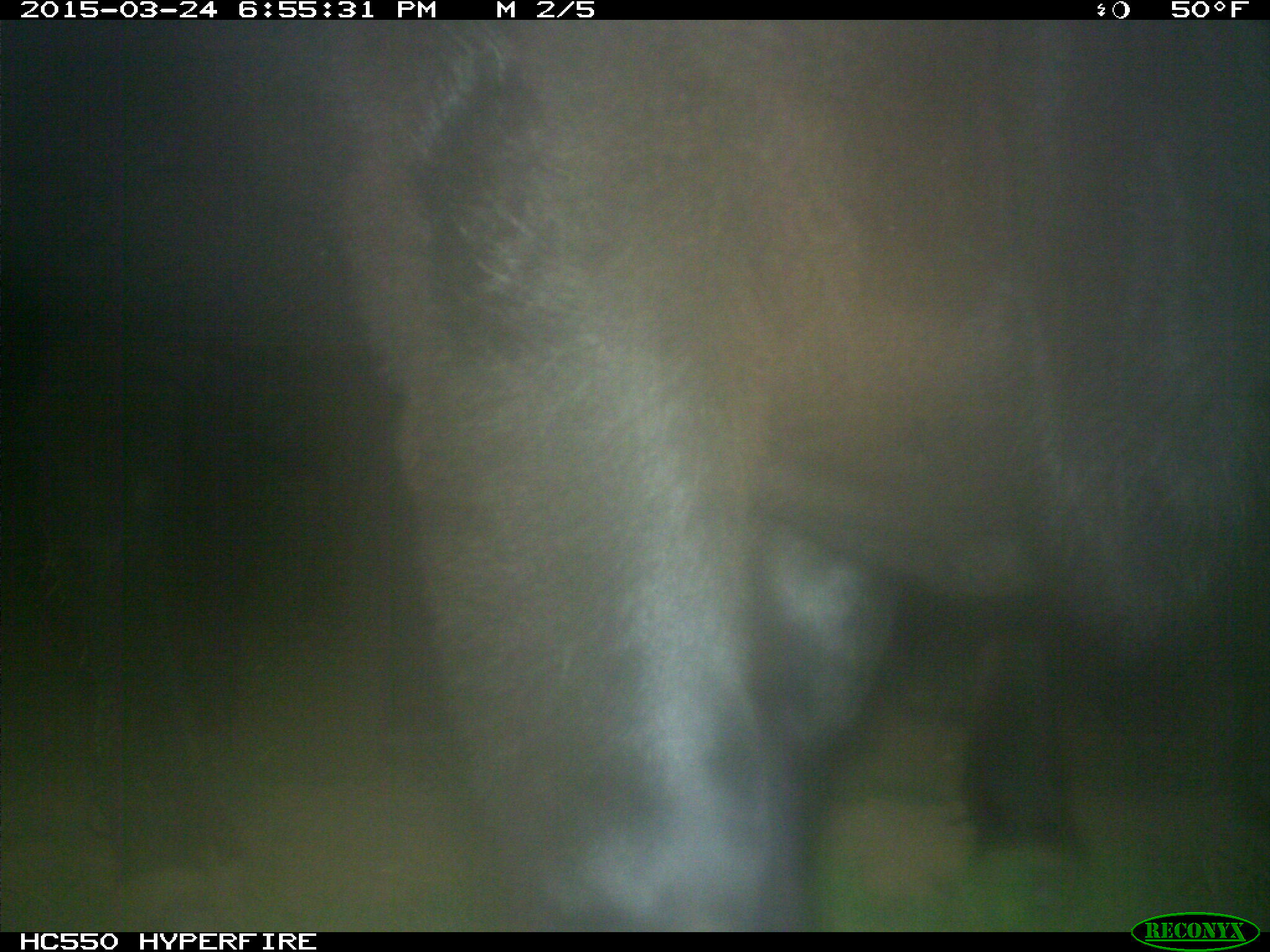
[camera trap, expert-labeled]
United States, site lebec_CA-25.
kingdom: Animalia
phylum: Chordata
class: Mammalia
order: Artiodactyla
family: Bovidae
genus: Bos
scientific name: Bos taurus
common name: domestic cow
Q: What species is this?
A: Bos taurus (domestic cow).